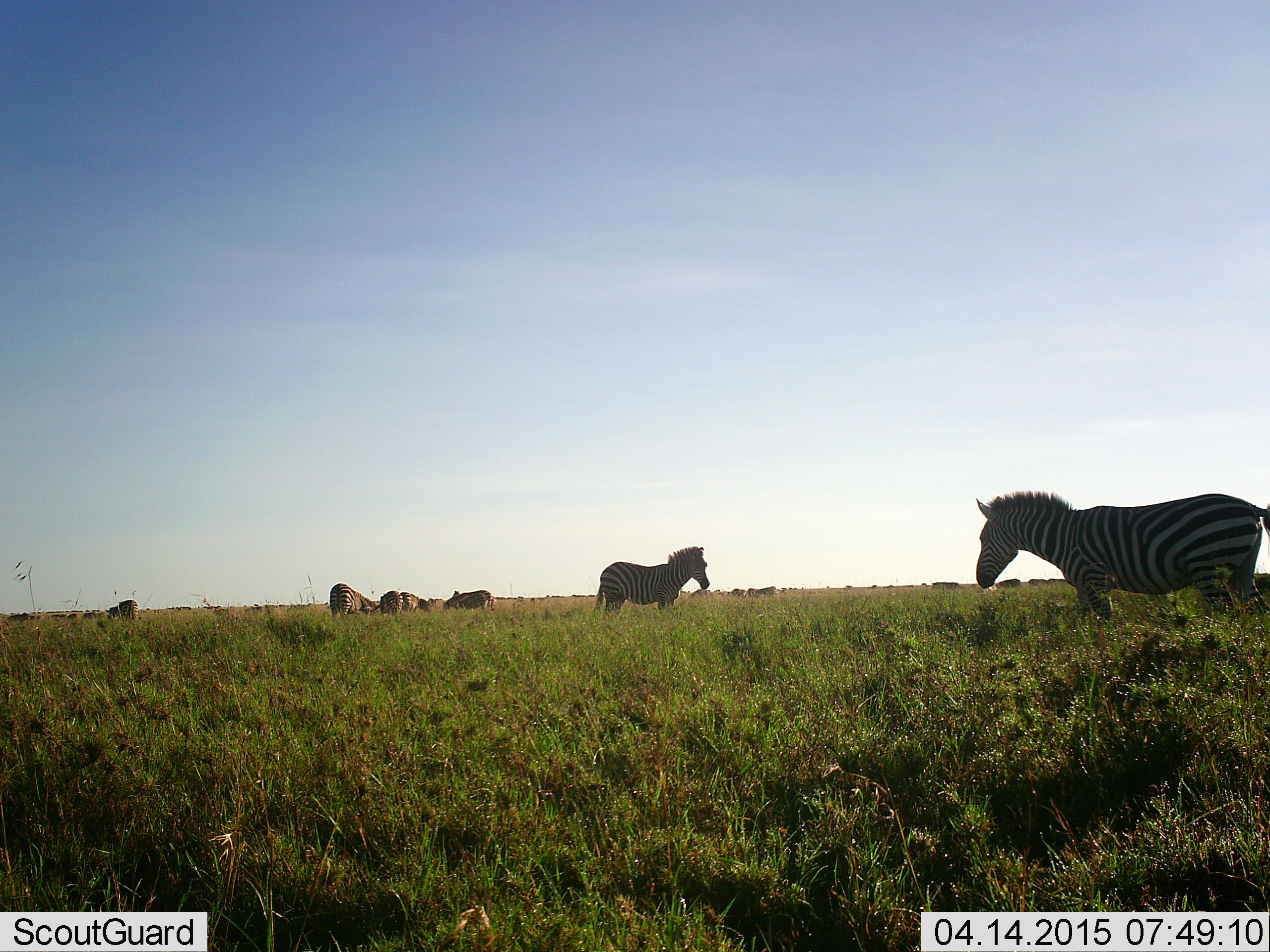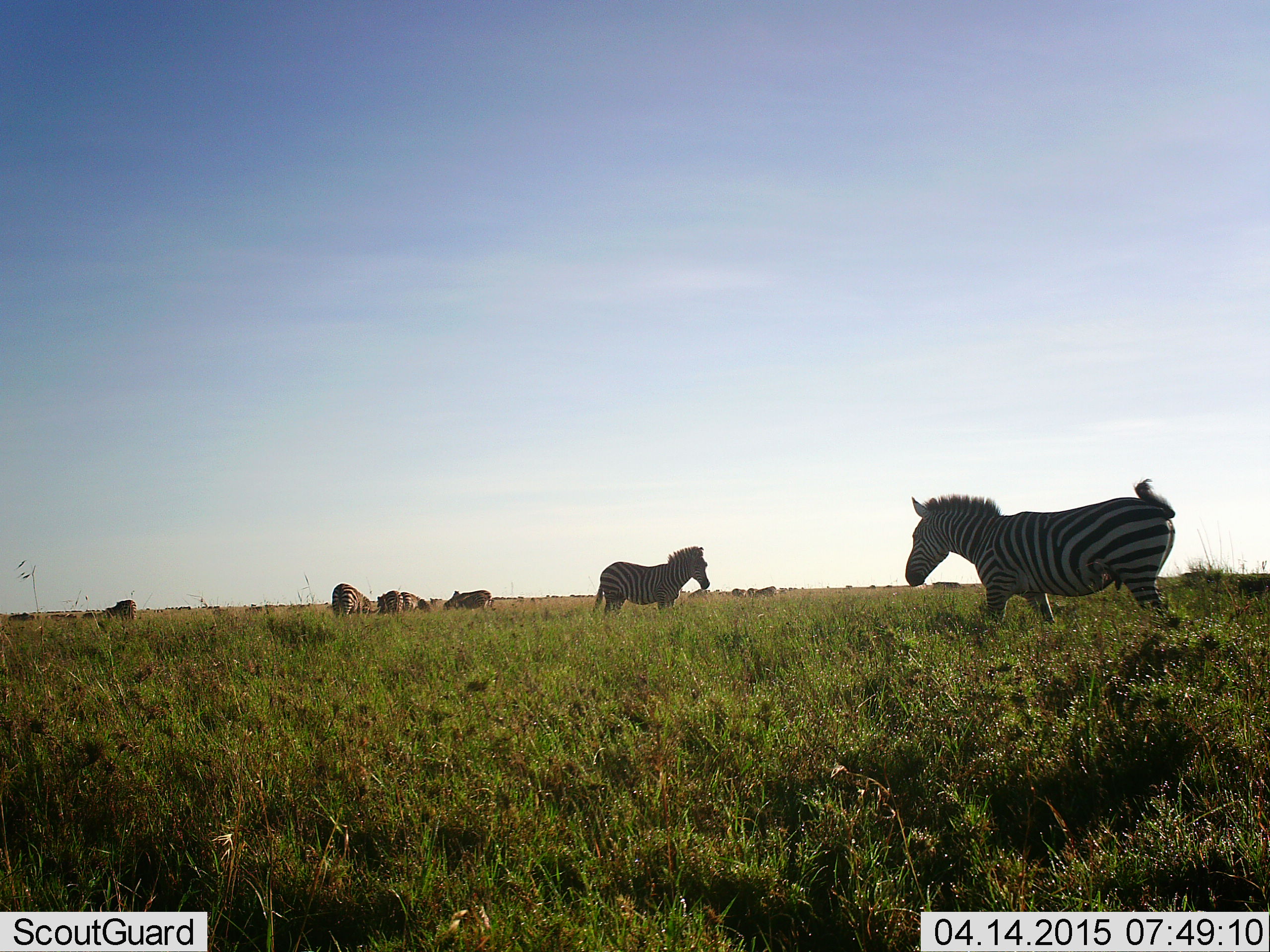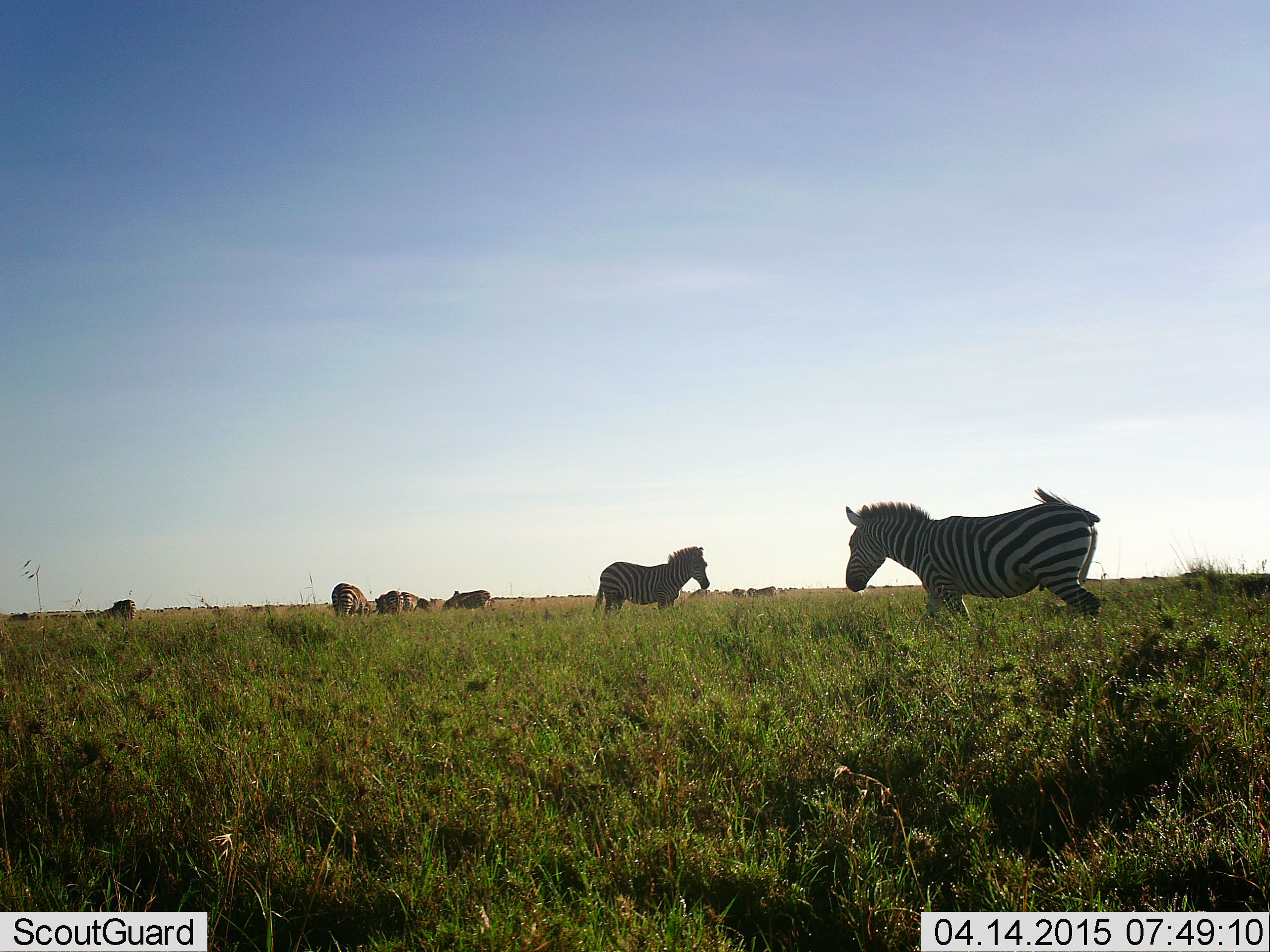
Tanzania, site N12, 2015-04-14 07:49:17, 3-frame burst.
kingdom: Animalia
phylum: Chordata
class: Mammalia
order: Perissodactyla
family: Equidae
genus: Equus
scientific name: Equus quagga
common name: plains zebra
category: zebra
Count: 7.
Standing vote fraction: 73%.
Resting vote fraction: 0%.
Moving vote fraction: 91%.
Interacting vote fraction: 0%.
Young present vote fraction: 0%.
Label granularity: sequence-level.